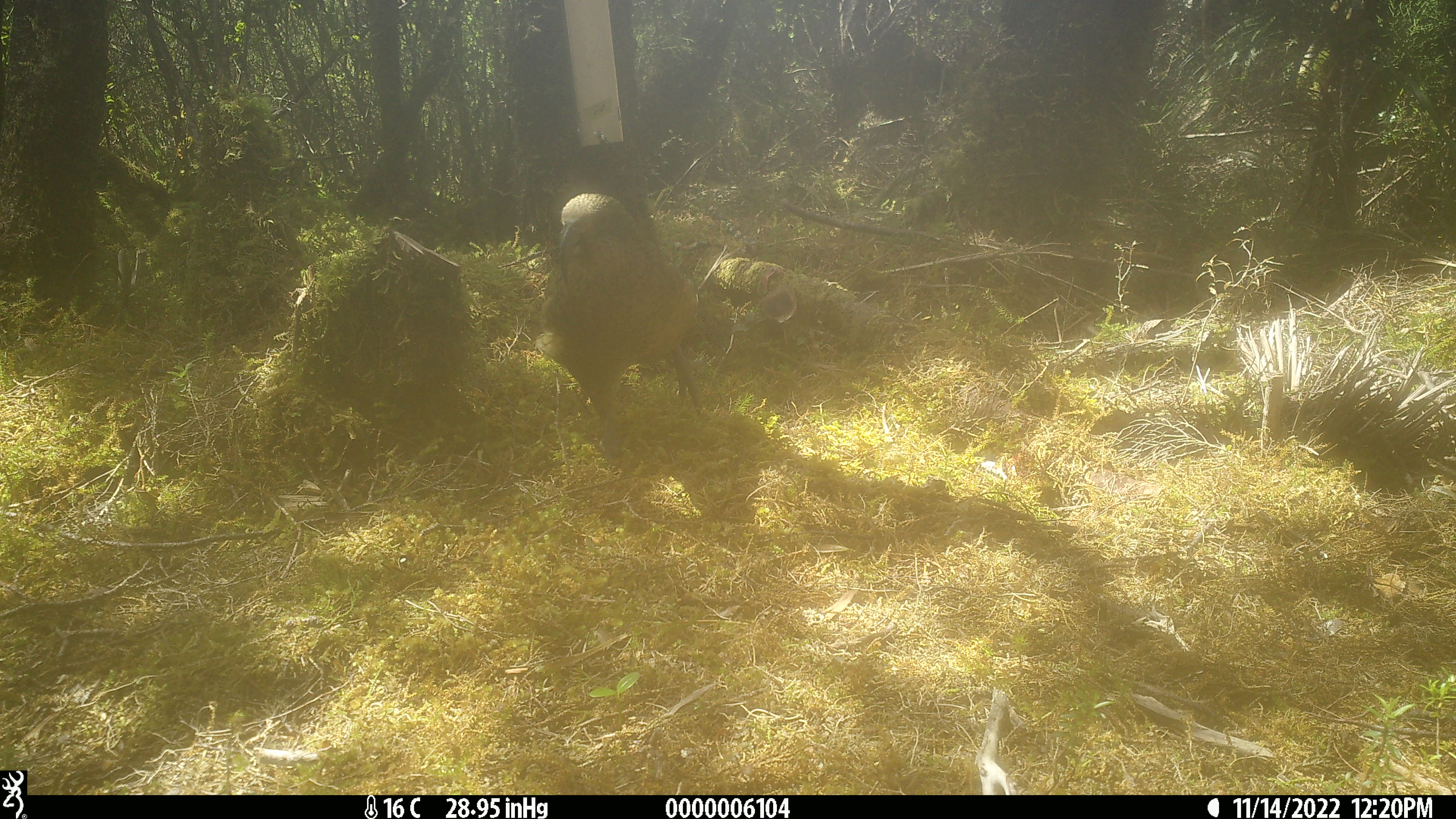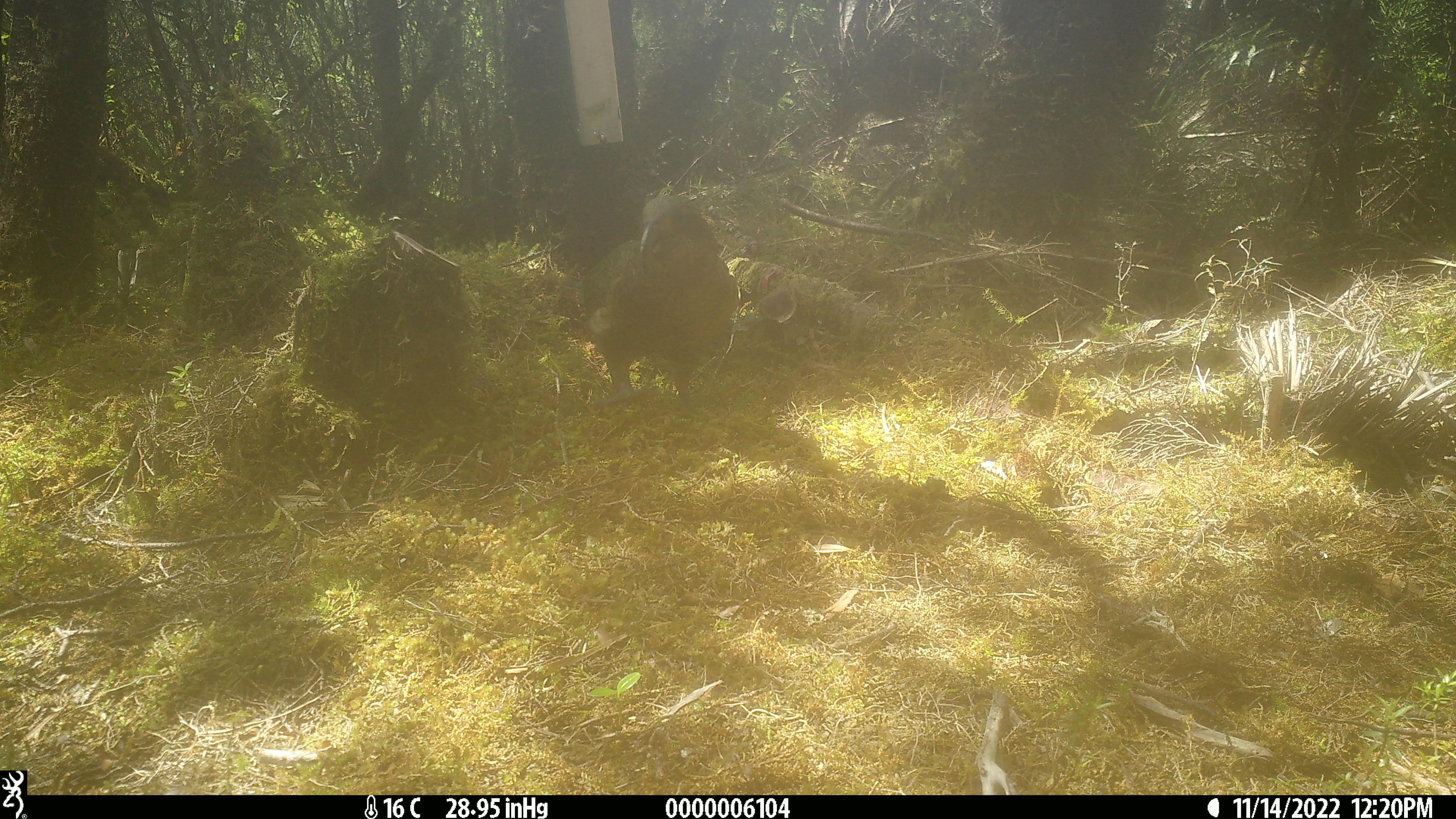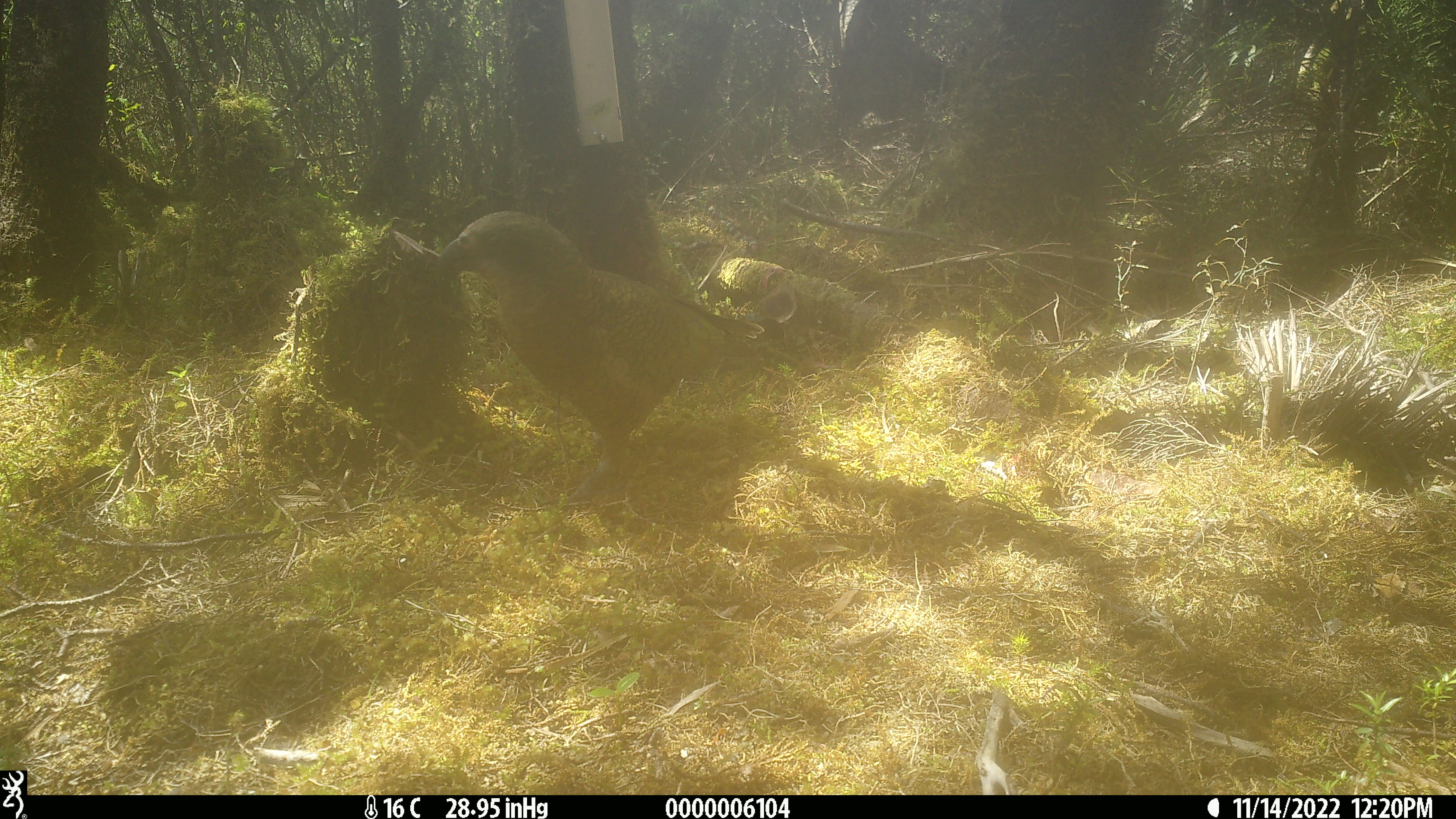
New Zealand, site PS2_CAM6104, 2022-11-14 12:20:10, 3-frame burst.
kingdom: Animalia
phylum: Chordata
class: Aves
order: Psittaciformes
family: Strigopidae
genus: Nestor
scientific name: Nestor notabilis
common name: kea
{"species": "kea (Nestor notabilis)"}